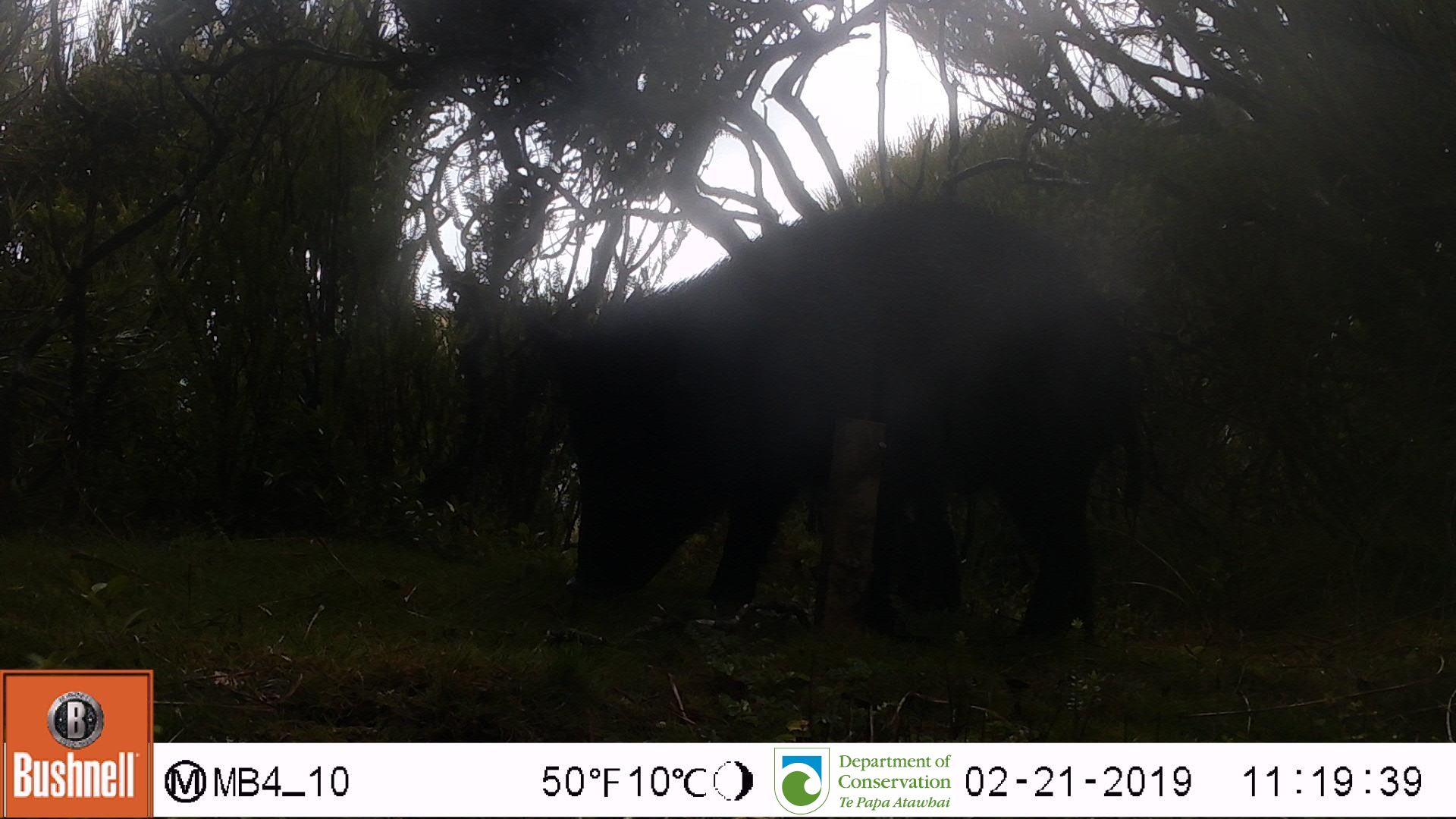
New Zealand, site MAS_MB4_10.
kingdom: Animalia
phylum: Chordata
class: Mammalia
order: Artiodactyla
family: Suidae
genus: Sus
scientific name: Sus scrofa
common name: pig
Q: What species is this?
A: Pig (Sus scrofa).